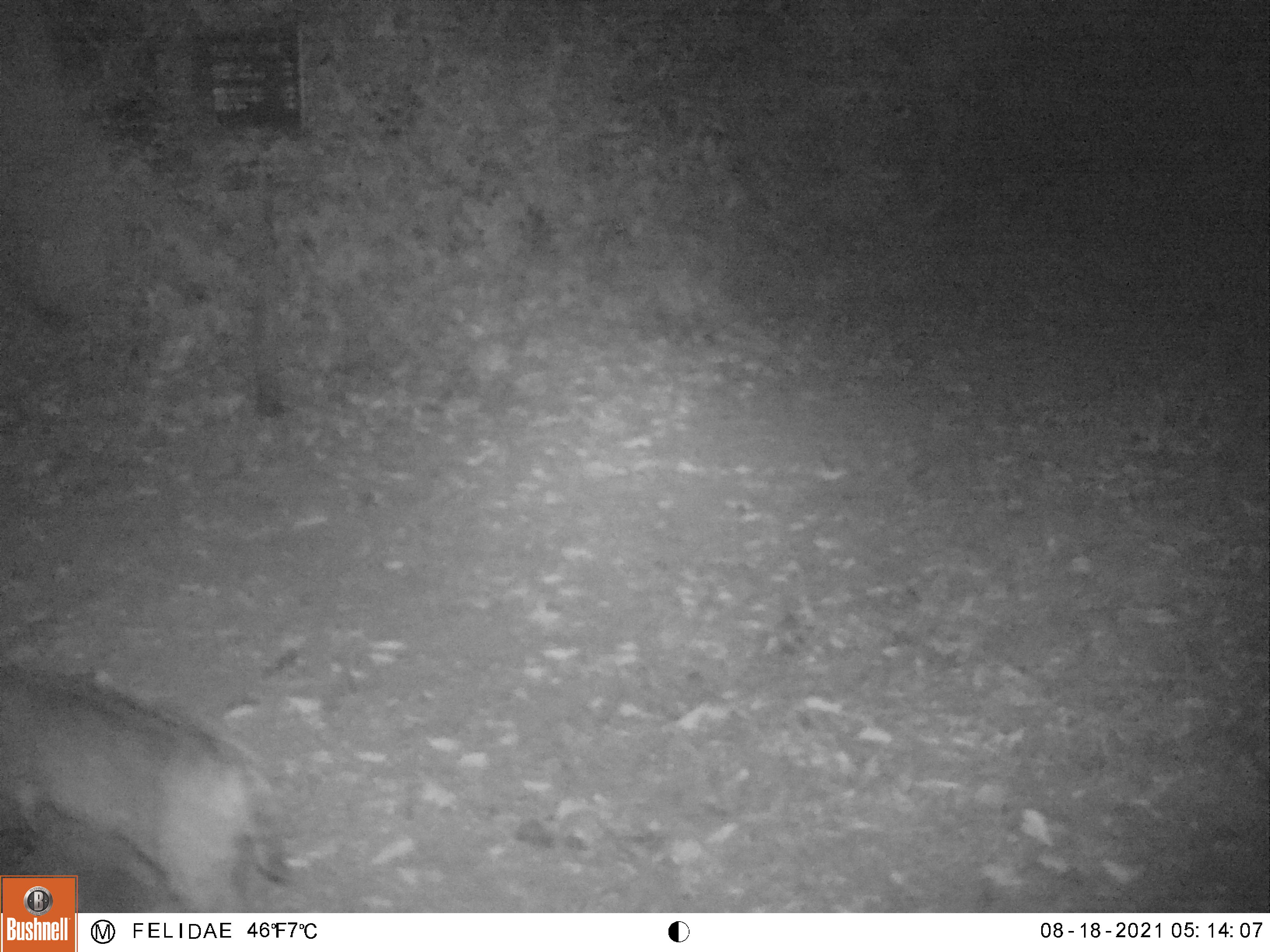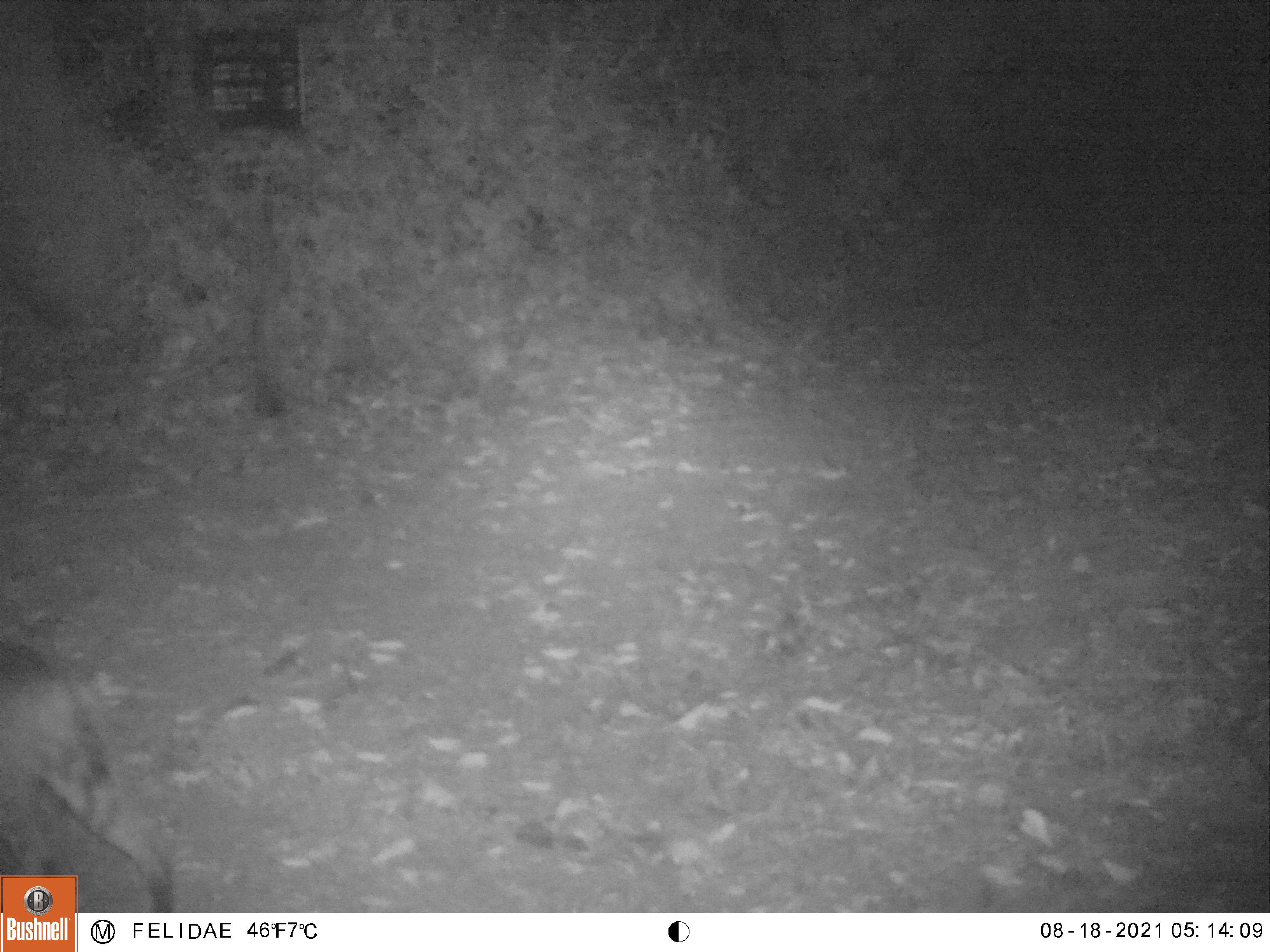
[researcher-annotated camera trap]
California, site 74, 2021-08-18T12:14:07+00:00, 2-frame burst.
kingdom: Animalia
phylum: Chordata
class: Mammalia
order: Carnivora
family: Felidae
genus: Lynx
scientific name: Lynx rufus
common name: bobcat